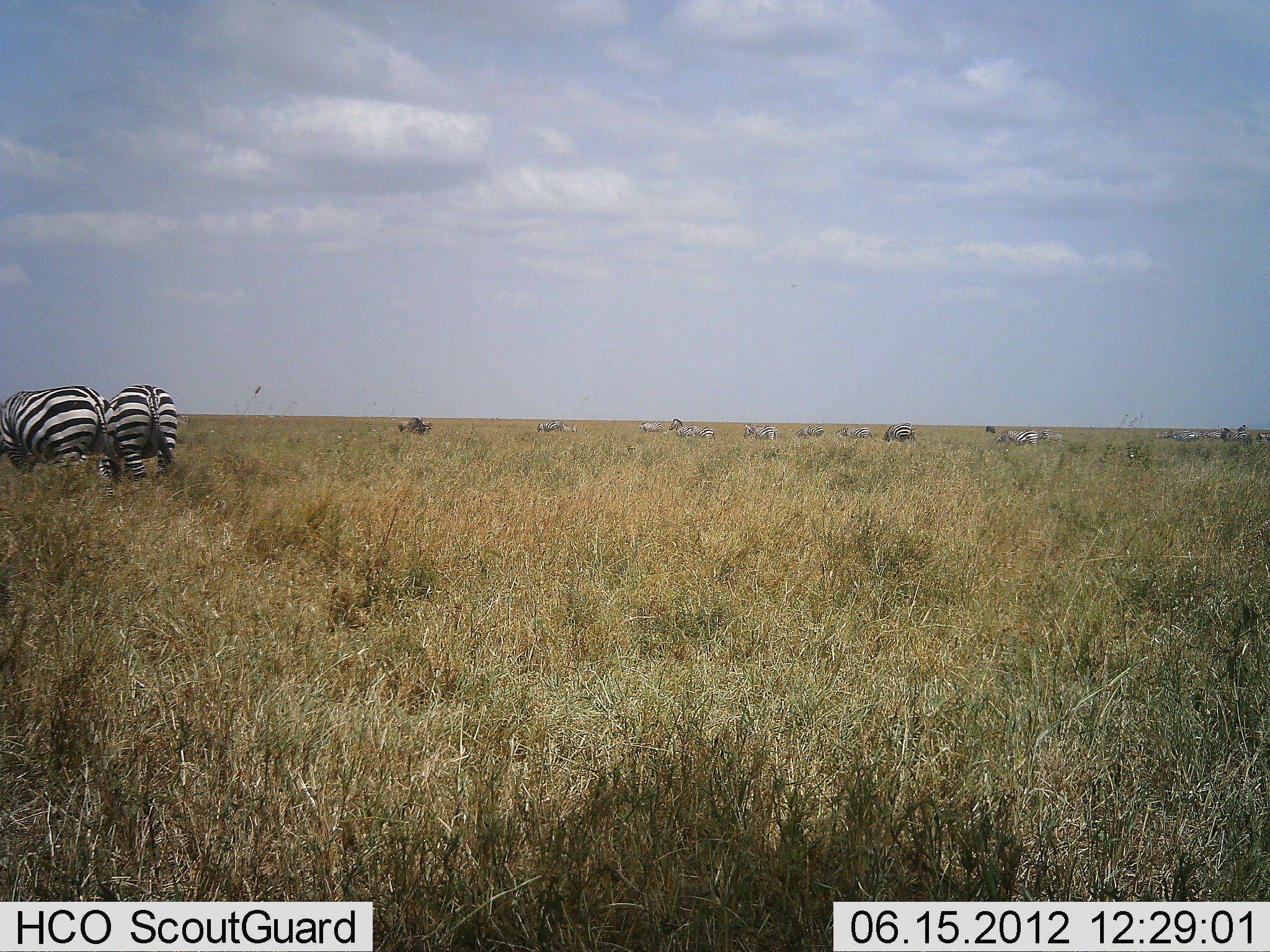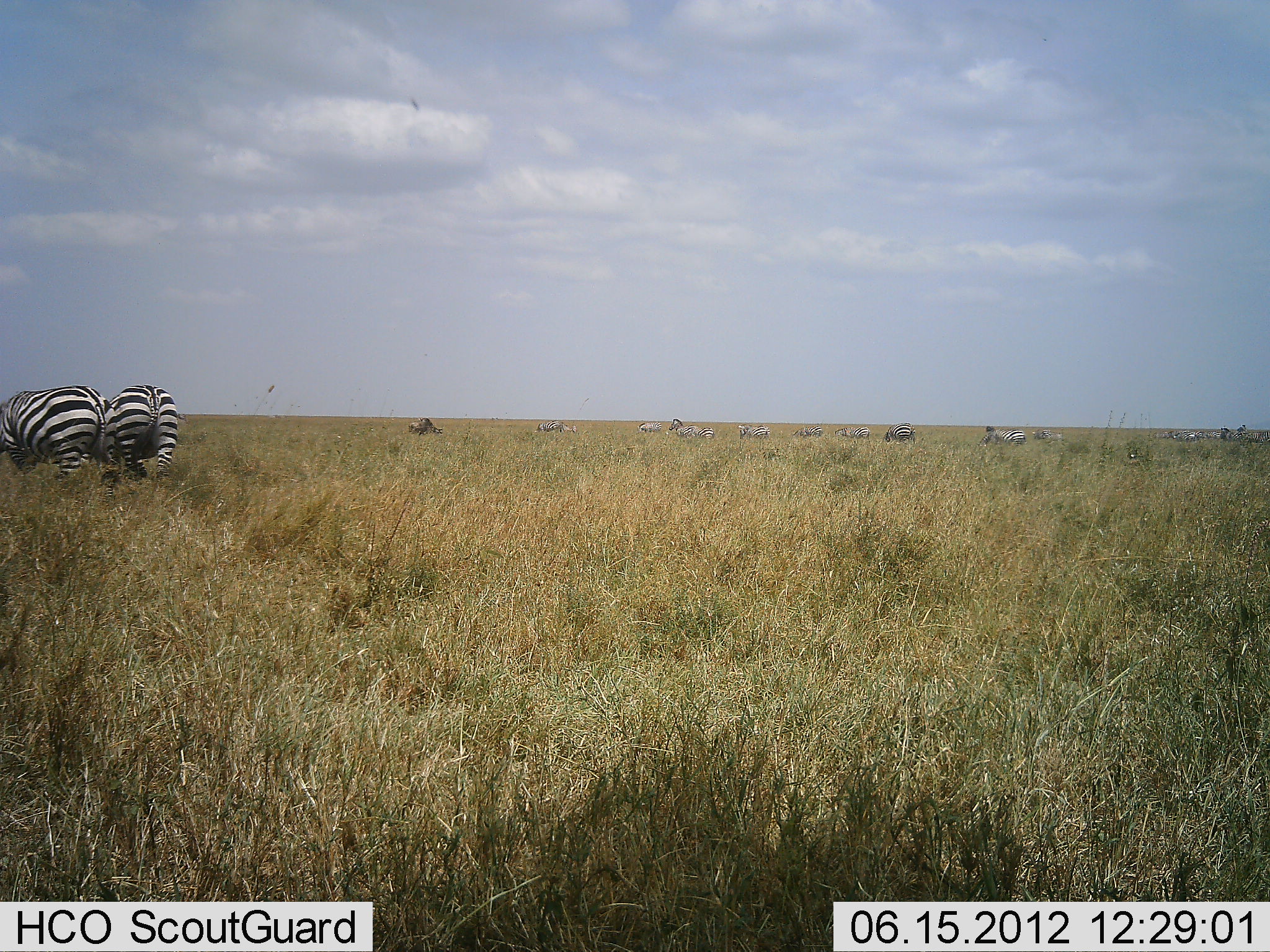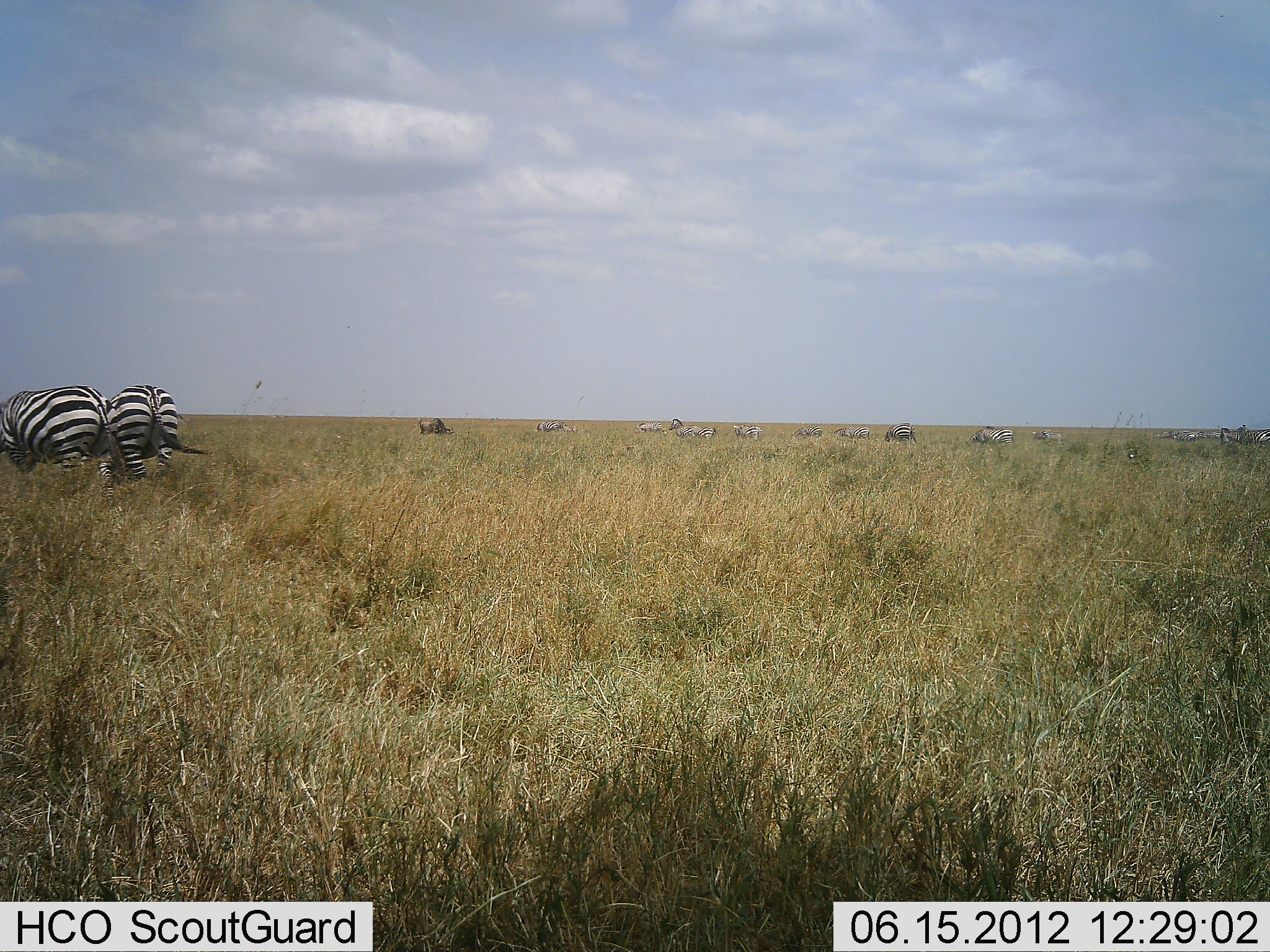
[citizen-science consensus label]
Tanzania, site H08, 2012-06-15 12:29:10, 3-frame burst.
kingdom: Animalia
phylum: Chordata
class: Mammalia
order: Artiodactyla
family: Bovidae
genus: Connochaetes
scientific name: Connochaetes taurinus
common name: blue wildebeest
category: wildebeest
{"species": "wildebeest (blue wildebeest) (Connochaetes taurinus)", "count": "1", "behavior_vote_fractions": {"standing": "10%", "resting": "0%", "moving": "20%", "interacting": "0%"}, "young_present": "0%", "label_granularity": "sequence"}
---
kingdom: Animalia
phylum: Chordata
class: Mammalia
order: Perissodactyla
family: Equidae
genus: Equus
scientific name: Equus quagga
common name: plains zebra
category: zebra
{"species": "zebra (plains zebra) (Equus quagga)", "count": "11-50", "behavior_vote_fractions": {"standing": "67%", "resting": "0%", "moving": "39%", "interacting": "11%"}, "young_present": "0%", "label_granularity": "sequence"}